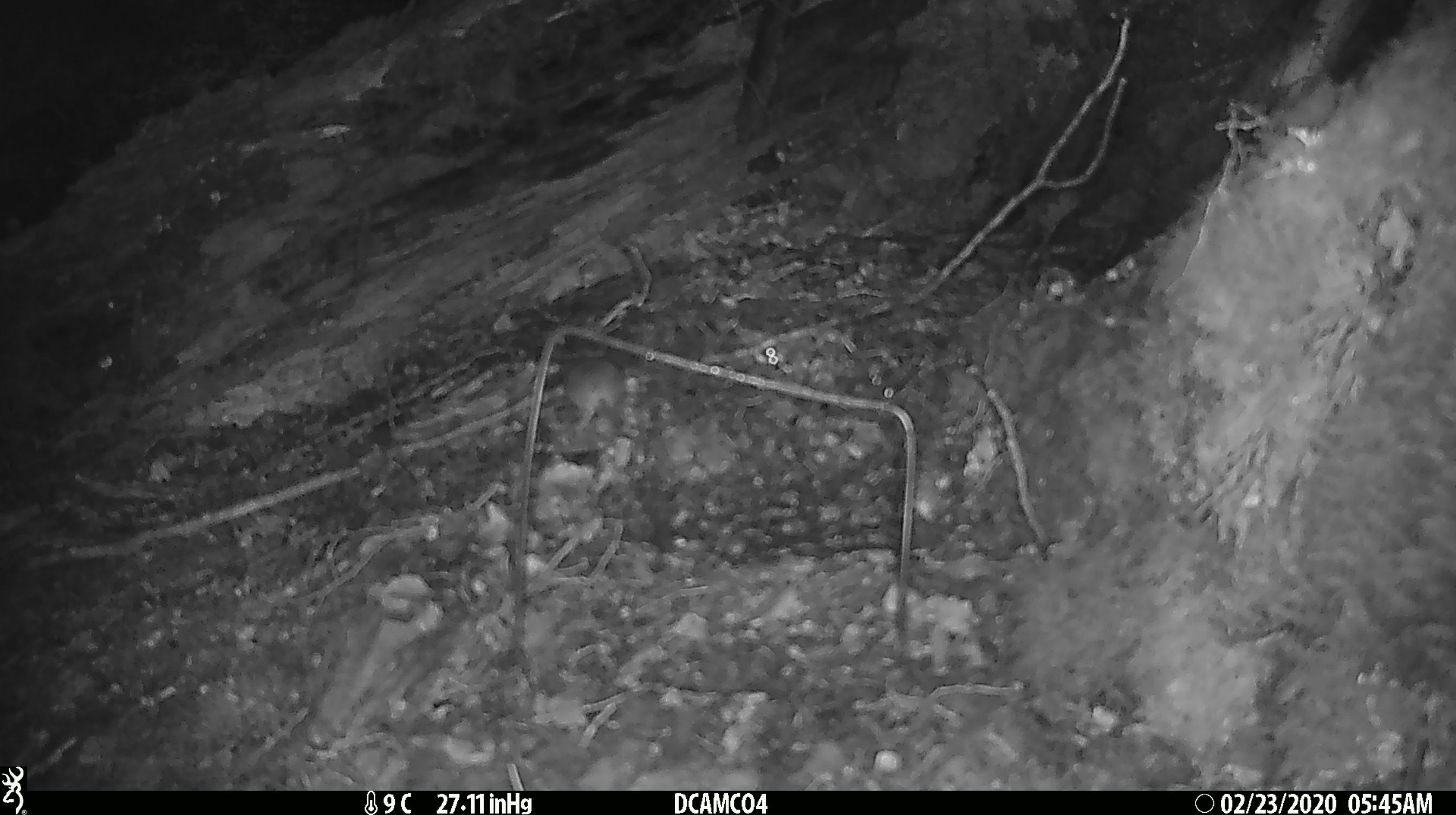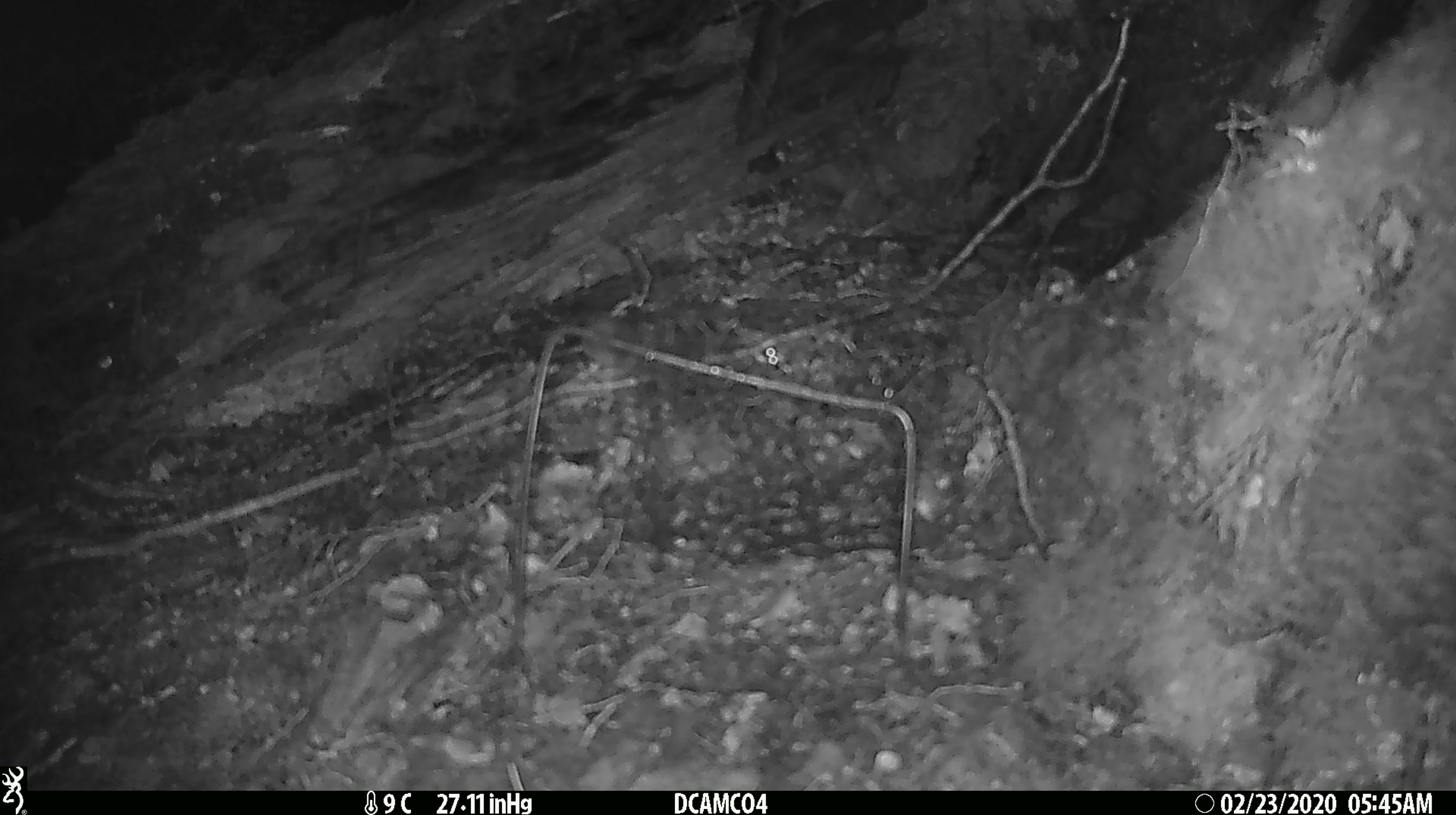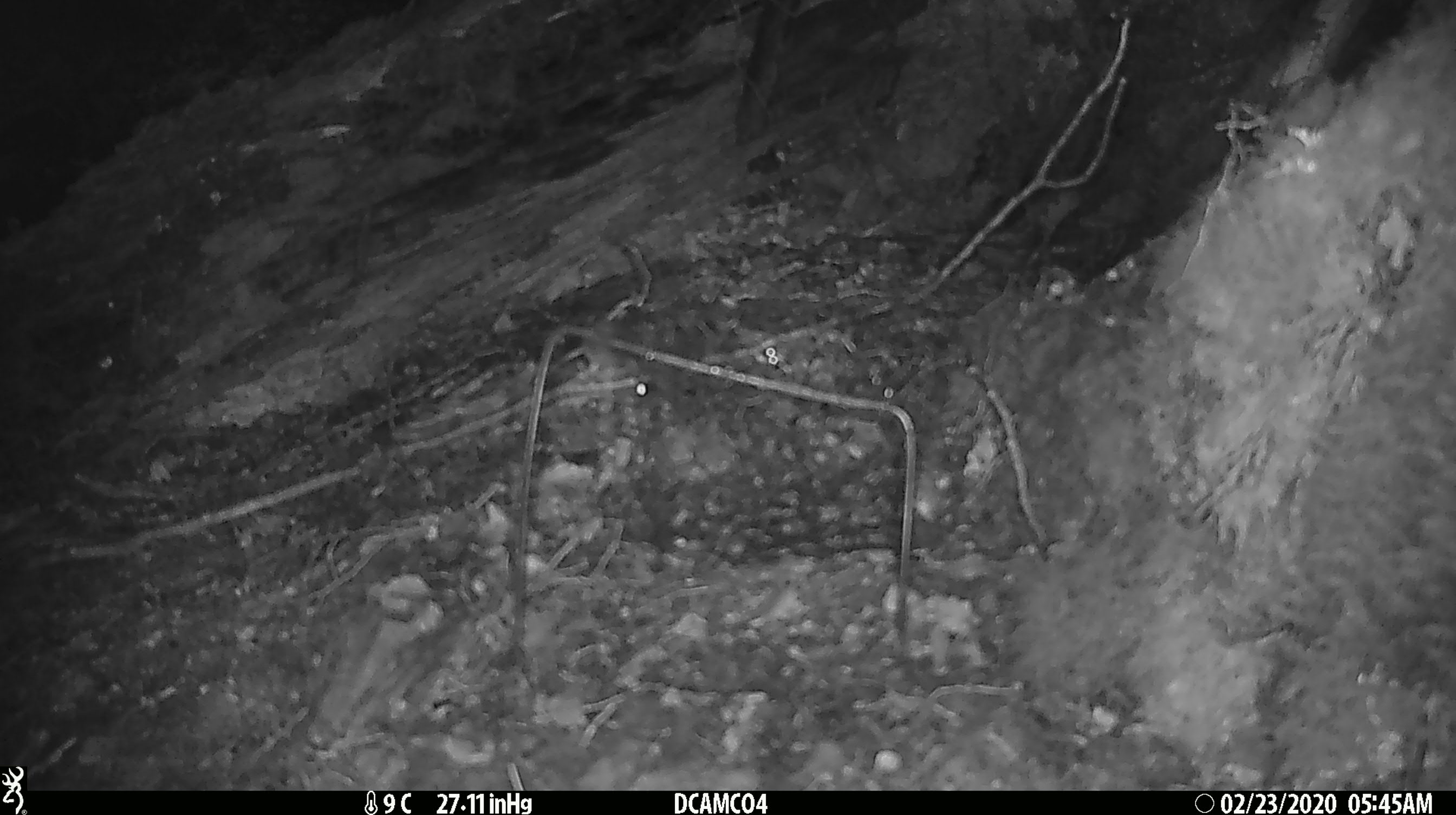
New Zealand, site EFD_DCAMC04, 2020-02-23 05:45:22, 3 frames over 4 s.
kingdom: Animalia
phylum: Chordata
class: Mammalia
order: Rodentia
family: Muridae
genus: Mus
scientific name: Mus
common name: mouse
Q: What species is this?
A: Mouse (Mus).